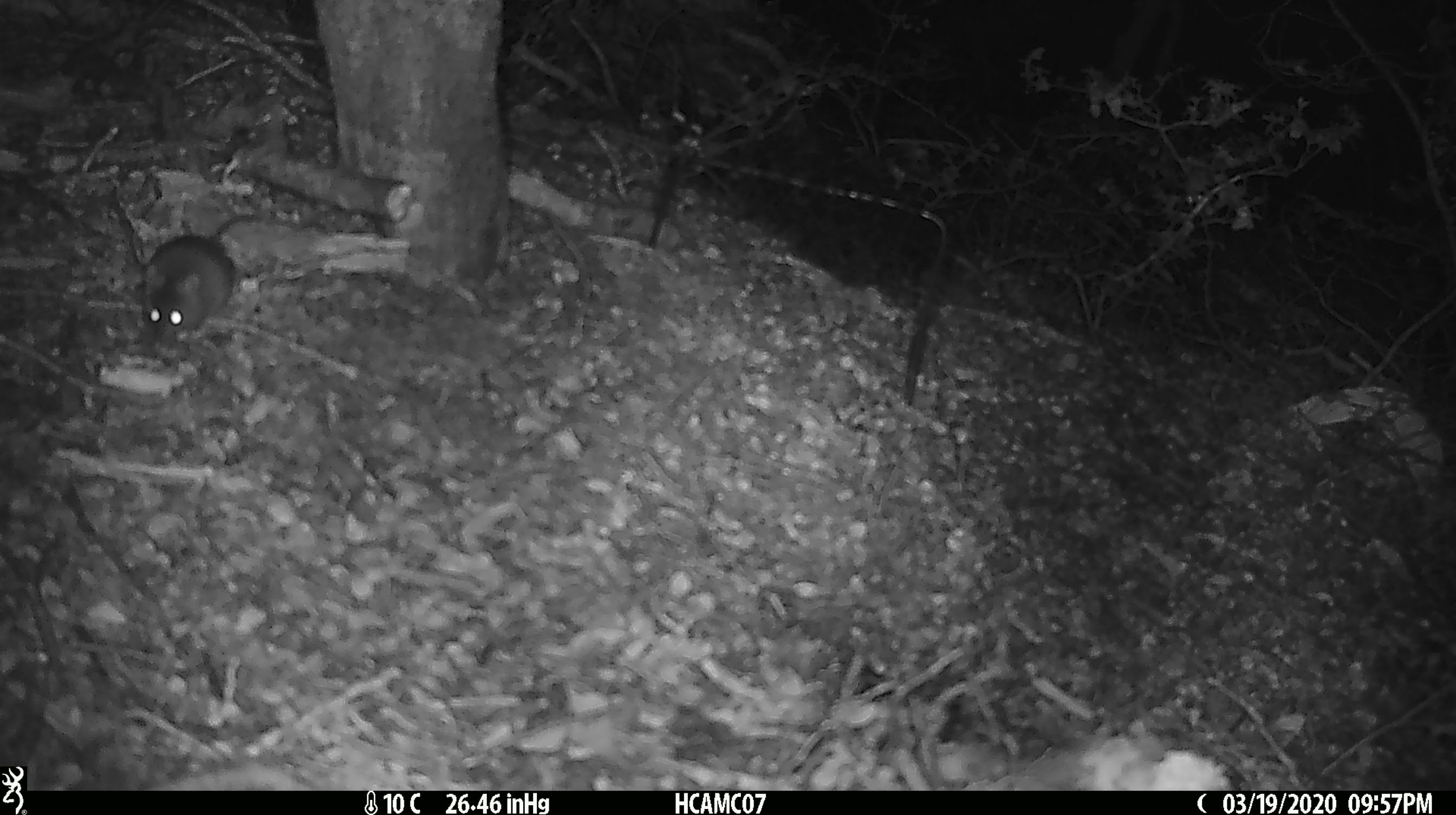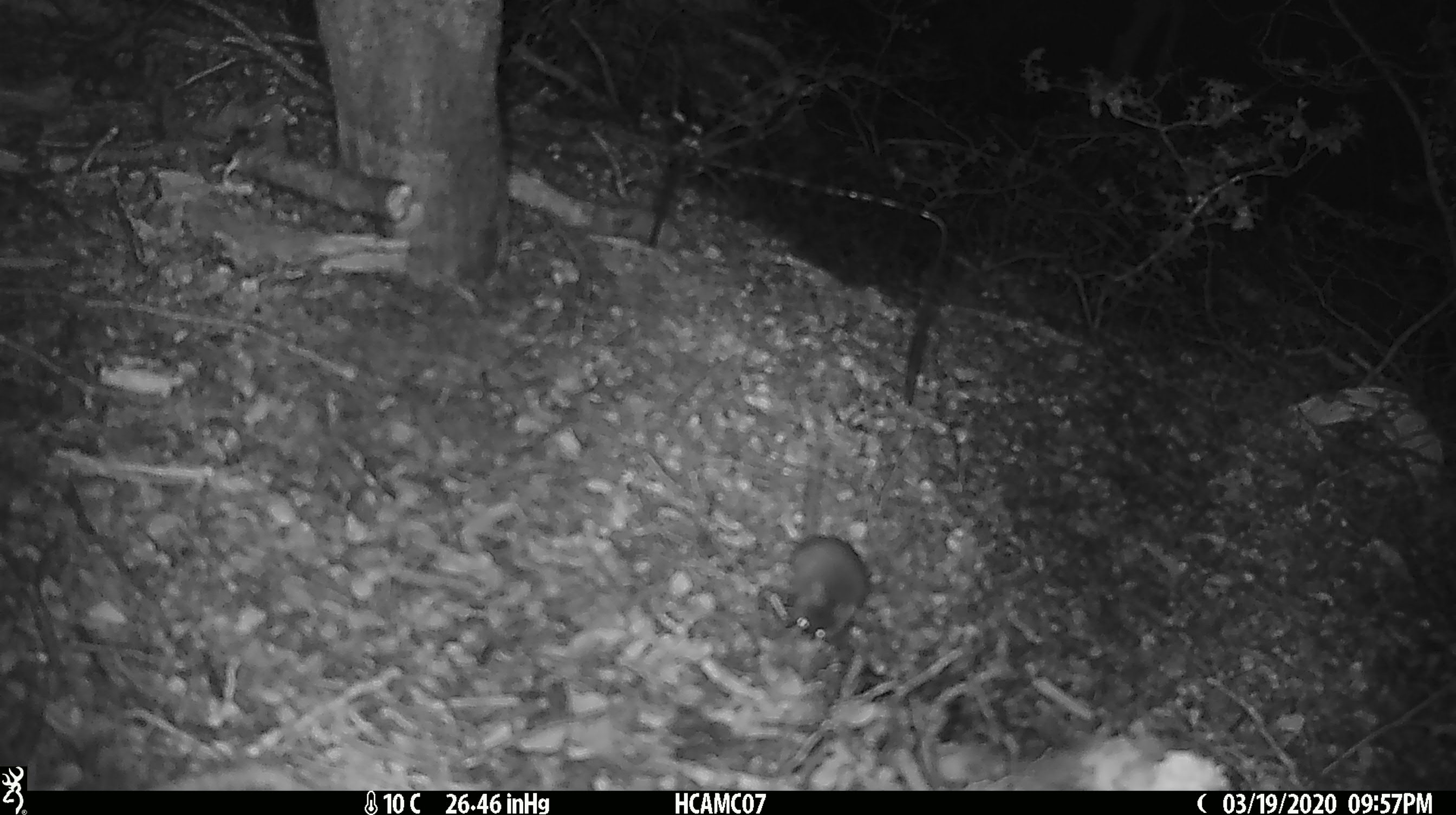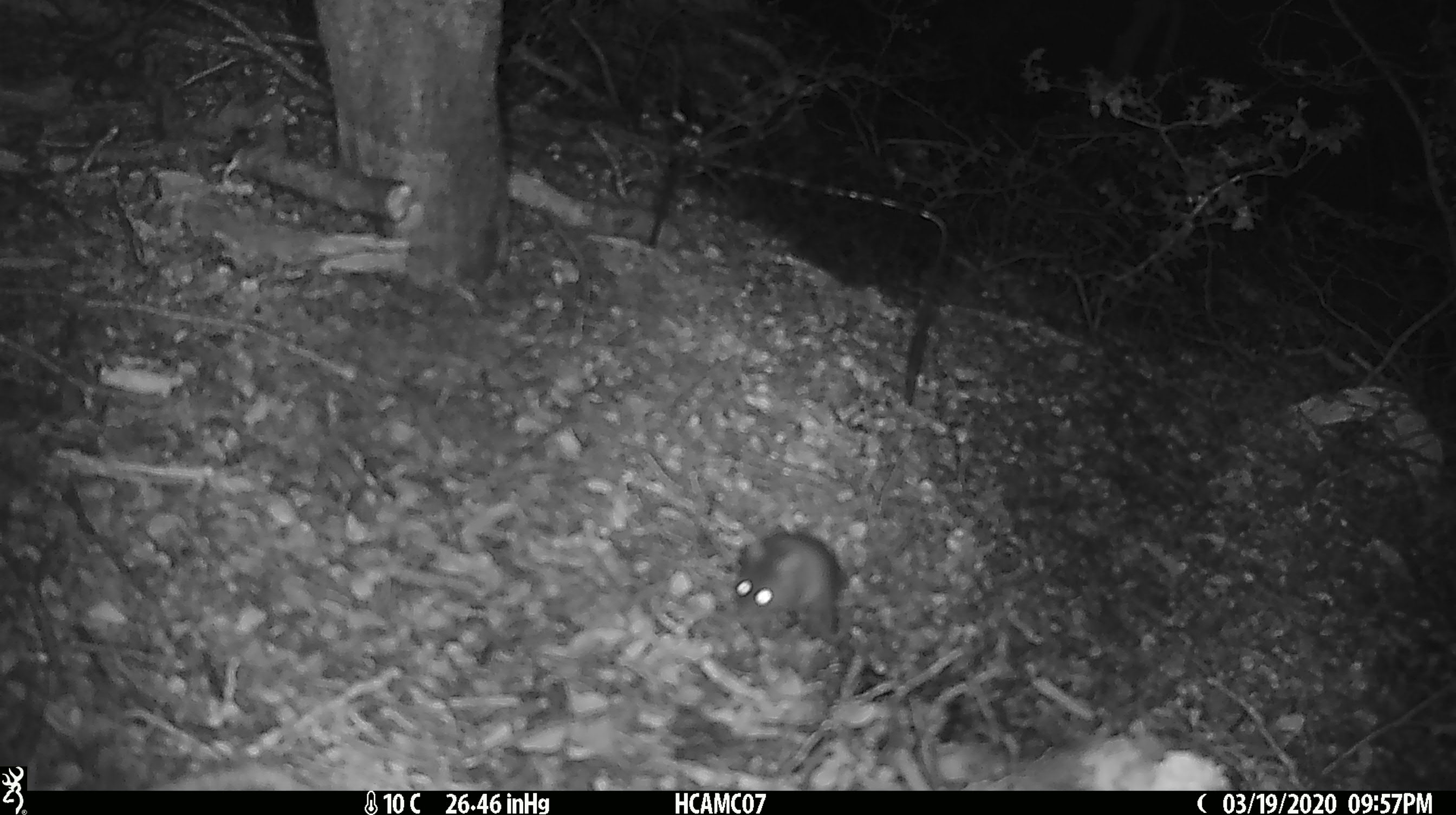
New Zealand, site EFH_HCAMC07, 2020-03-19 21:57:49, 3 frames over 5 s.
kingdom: Animalia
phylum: Chordata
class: Mammalia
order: Rodentia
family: Muridae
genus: Mus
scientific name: Mus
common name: mouse